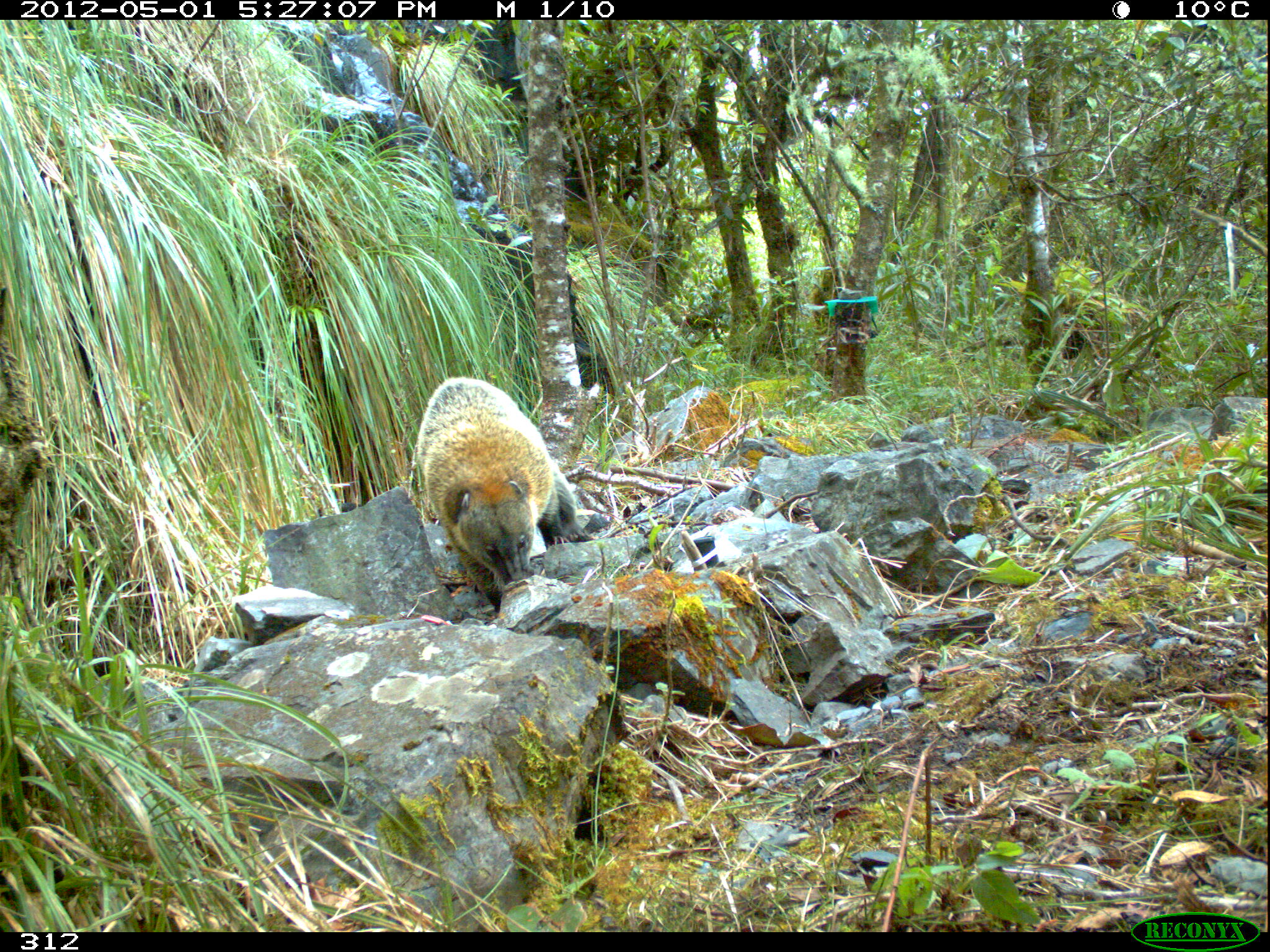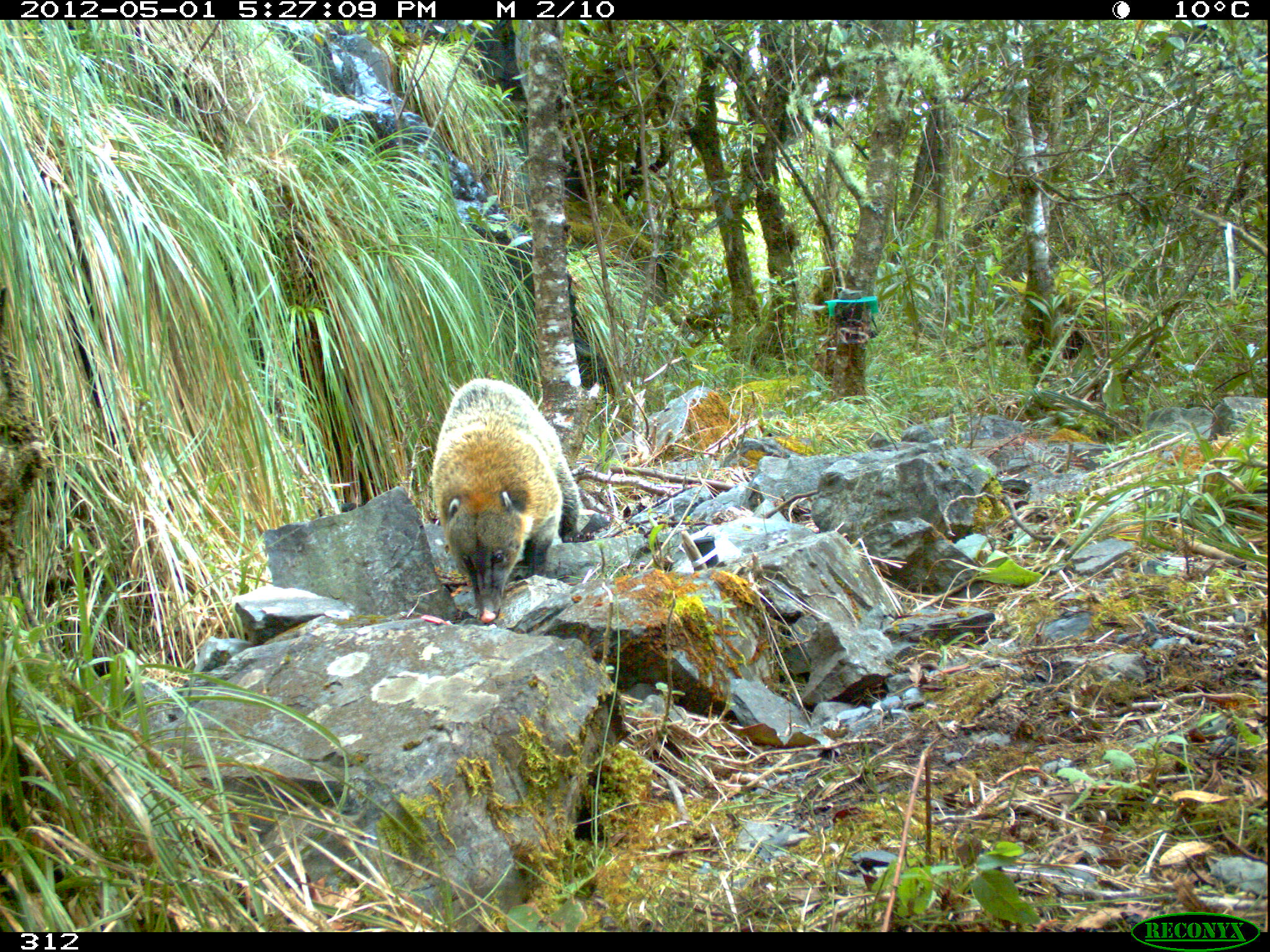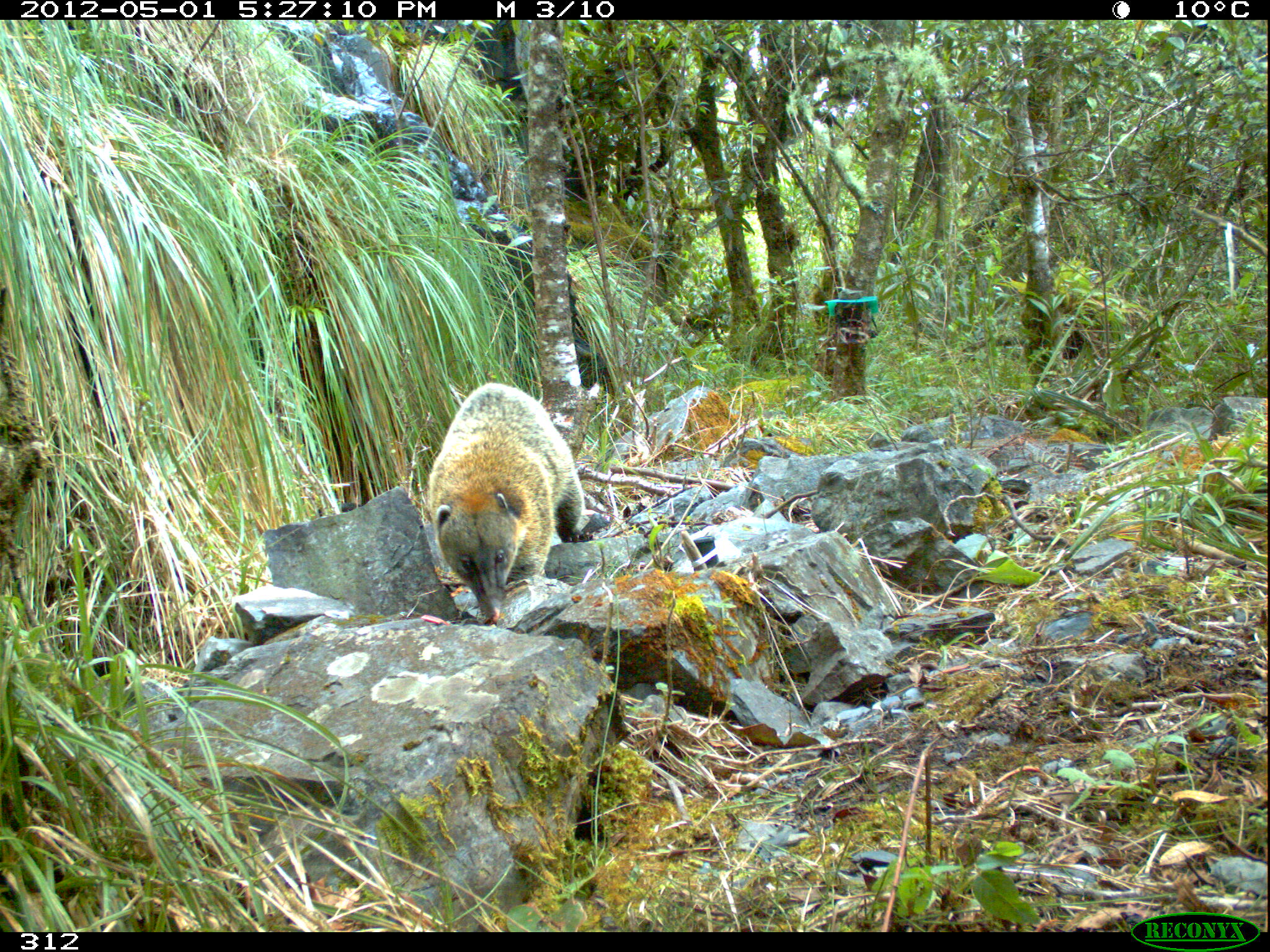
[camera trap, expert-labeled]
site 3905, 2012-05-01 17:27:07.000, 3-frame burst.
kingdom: Animalia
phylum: Chordata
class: Mammalia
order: Carnivora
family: Procyonidae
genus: Nasua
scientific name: Nasua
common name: coatis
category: unknown coati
Unknown coati (coatis) (Nasua).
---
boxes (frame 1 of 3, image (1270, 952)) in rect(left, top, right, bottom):
unknown coati: rect(412, 375, 582, 613)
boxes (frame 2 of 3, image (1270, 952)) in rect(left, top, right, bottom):
unknown coati: rect(429, 378, 582, 622)